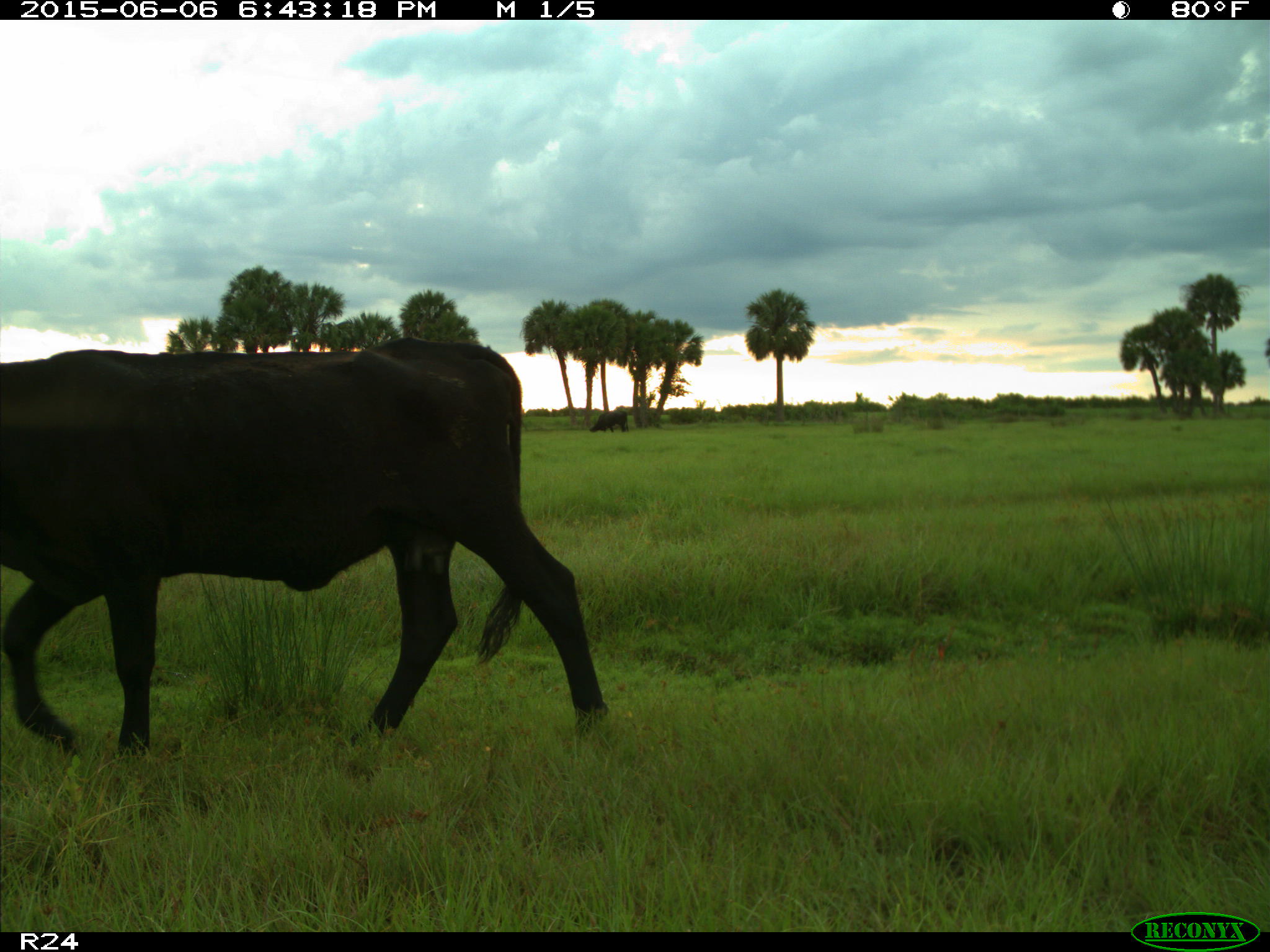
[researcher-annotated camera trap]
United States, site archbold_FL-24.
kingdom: Animalia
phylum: Chordata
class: Mammalia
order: Artiodactyla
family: Bovidae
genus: Bos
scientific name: Bos taurus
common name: domestic cow